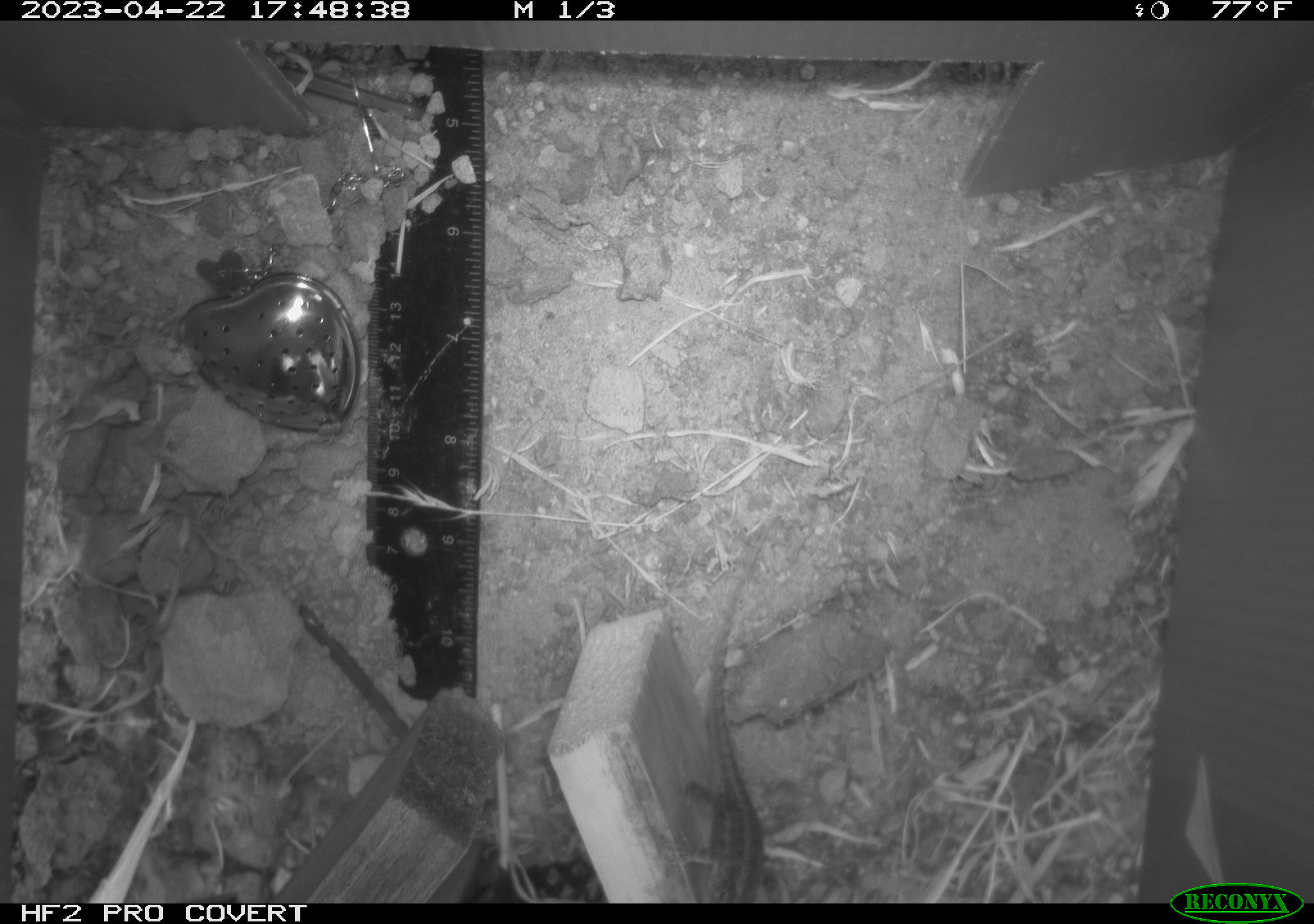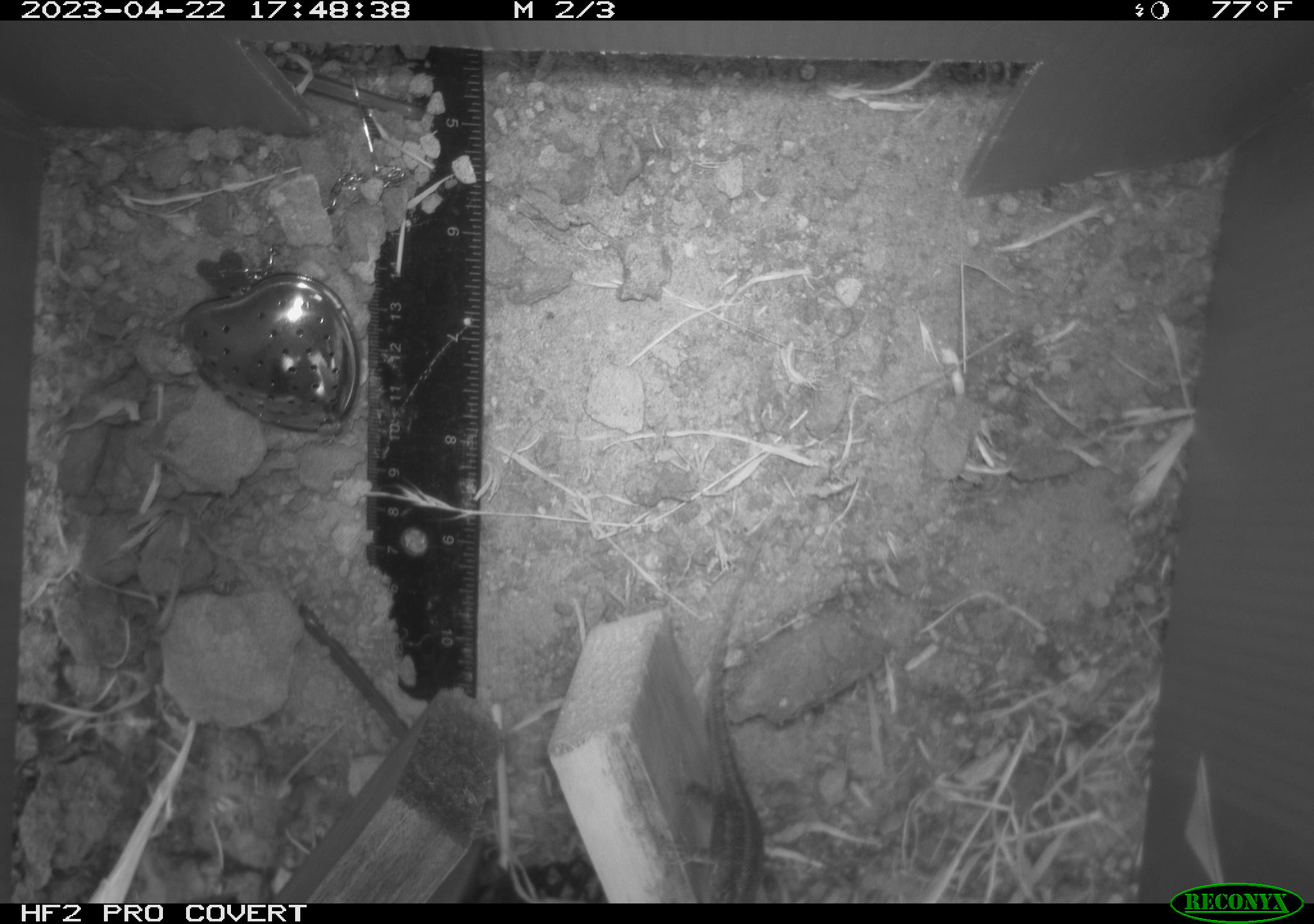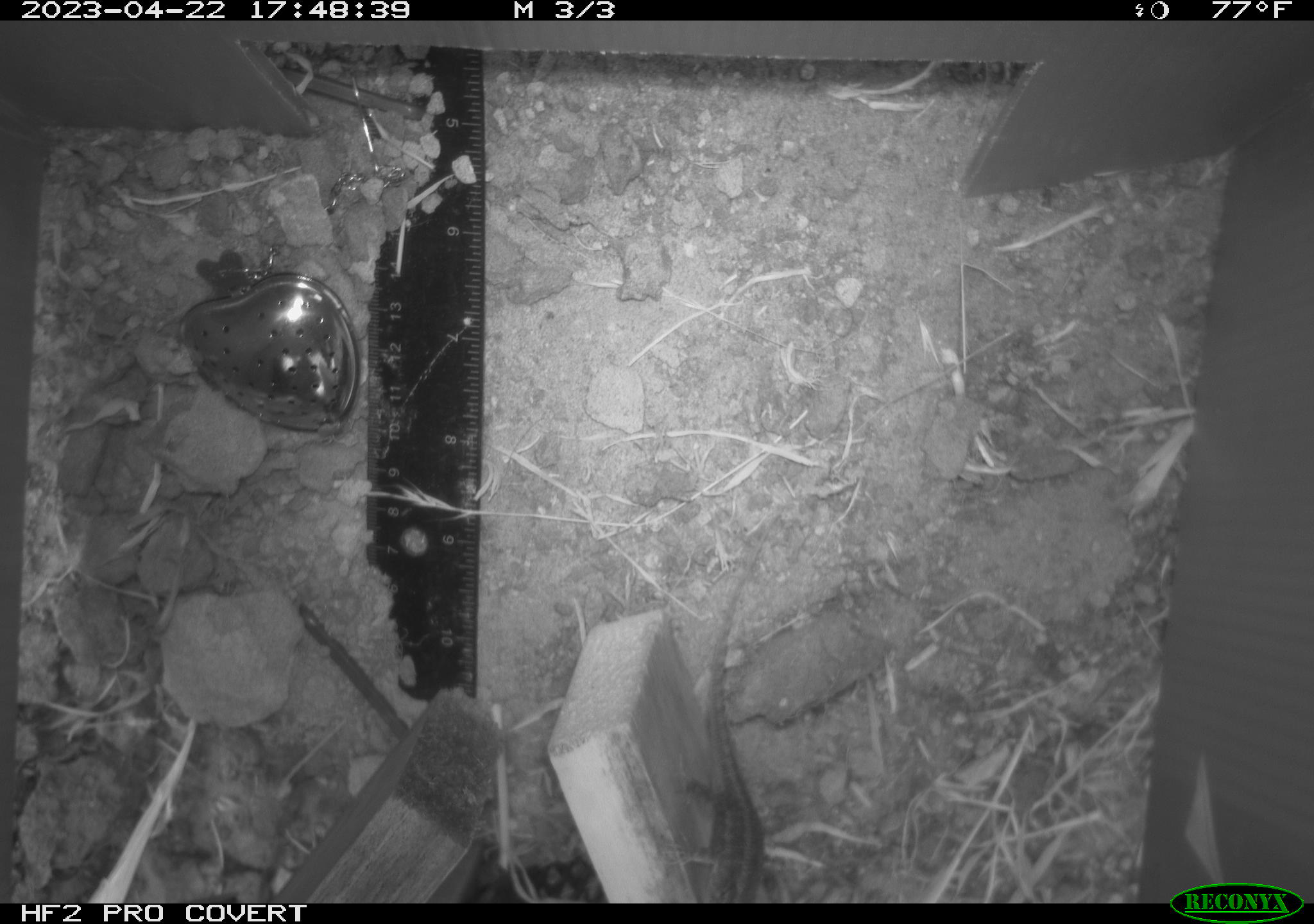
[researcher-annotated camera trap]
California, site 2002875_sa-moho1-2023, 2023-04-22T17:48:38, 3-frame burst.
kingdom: Animalia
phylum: Chordata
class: Reptilia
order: Squamata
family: Phrynosomatidae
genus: Sceloporus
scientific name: Sceloporus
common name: spiny lizards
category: sceloporus species